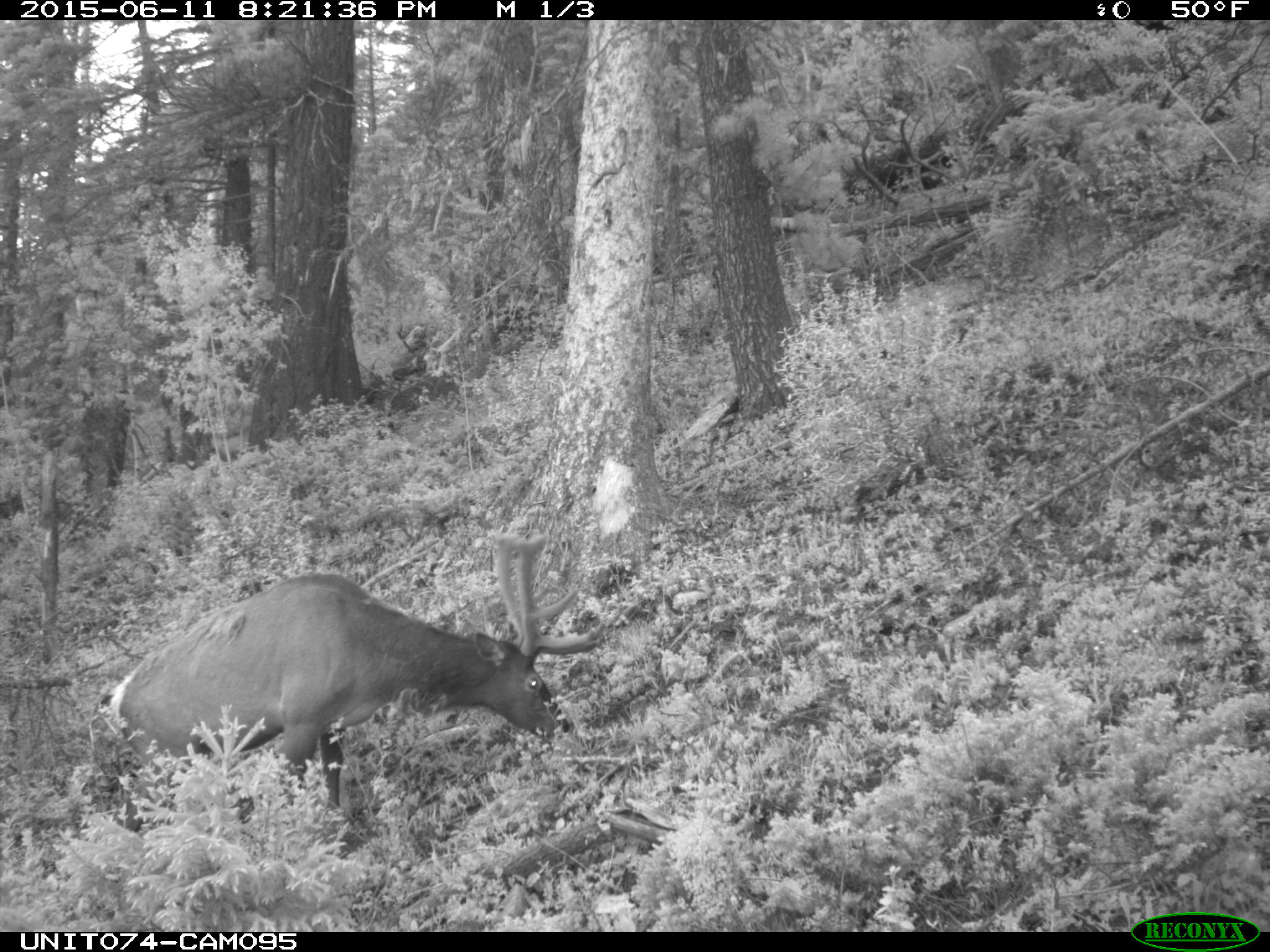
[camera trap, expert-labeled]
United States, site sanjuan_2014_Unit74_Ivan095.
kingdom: Animalia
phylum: Chordata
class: Mammalia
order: Artiodactyla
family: Cervidae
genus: Cervus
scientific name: Cervus elaphus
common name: red deer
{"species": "Cervus elaphus (red deer)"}